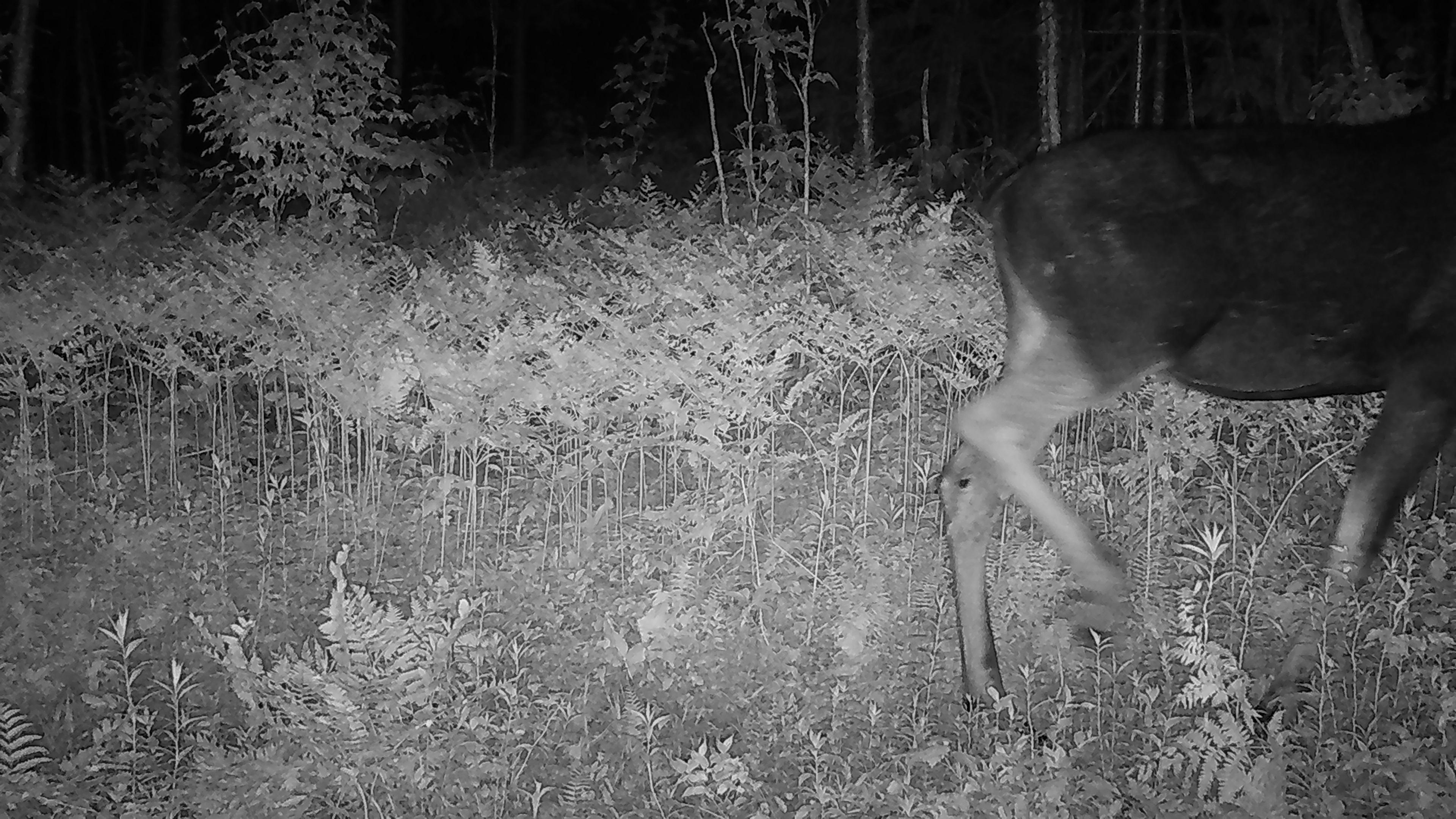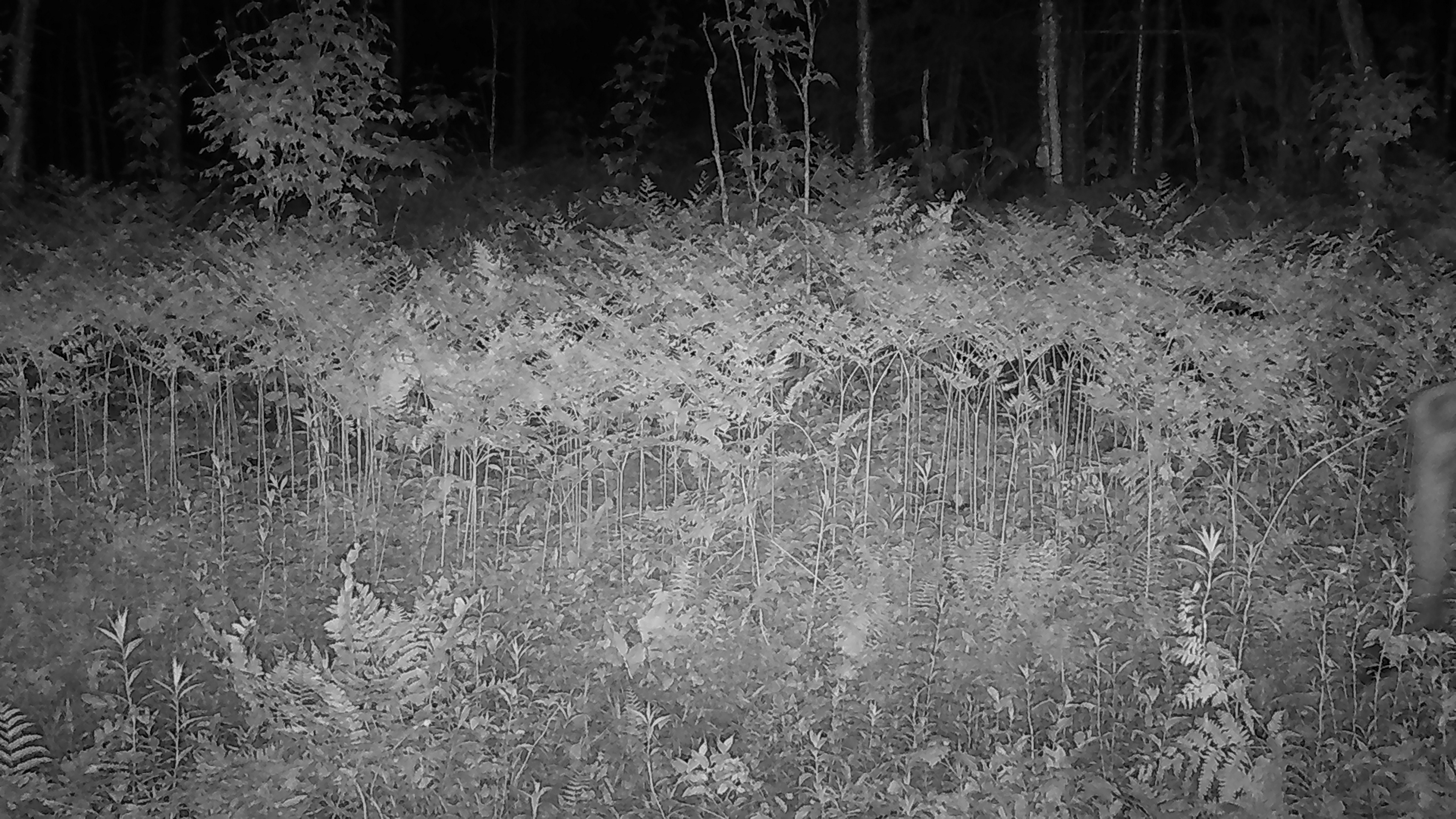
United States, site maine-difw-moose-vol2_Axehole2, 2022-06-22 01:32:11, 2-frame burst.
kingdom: Animalia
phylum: Chordata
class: Mammalia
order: Artiodactyla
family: Cervidae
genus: Alces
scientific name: Alces alces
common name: moose